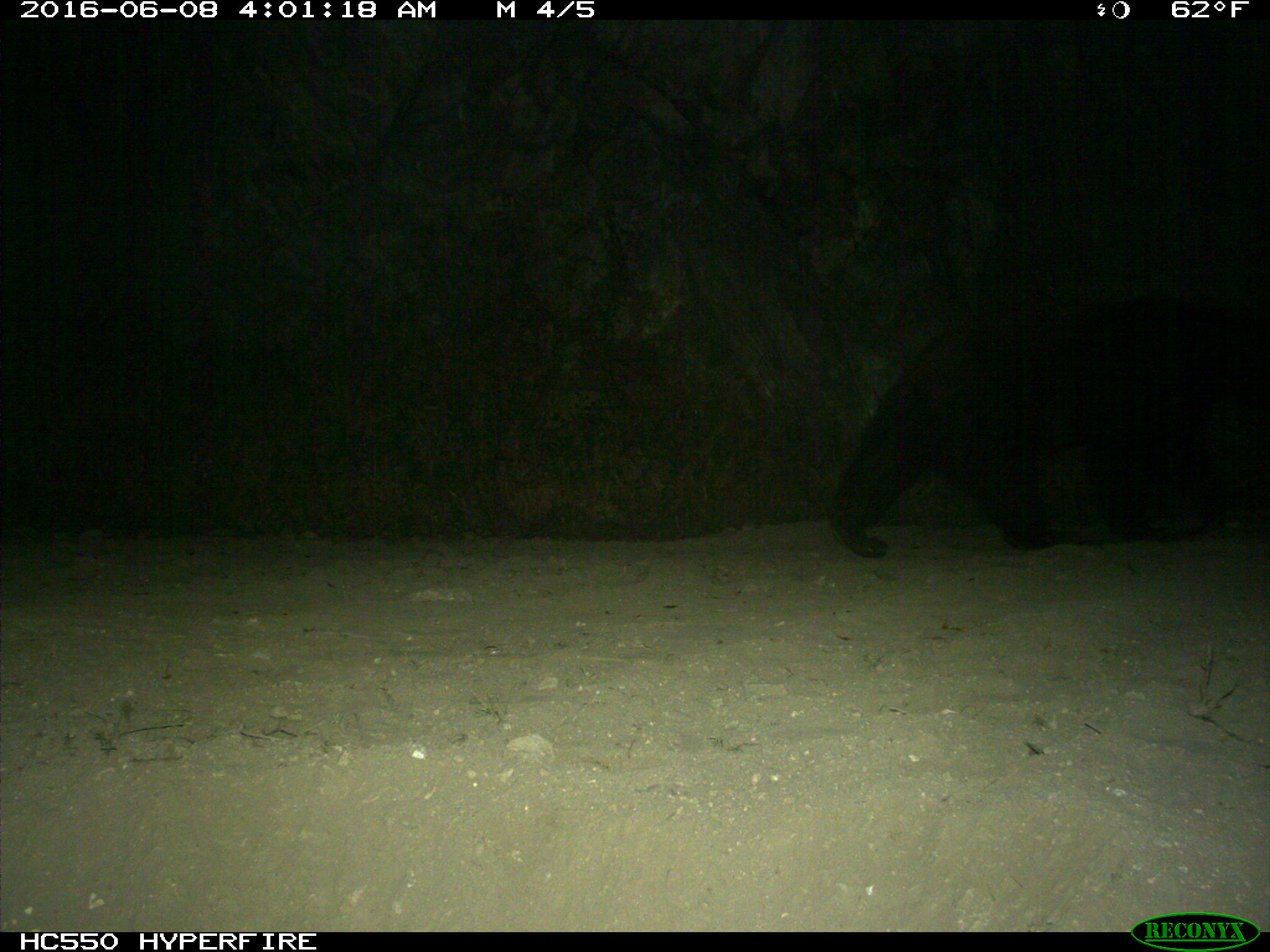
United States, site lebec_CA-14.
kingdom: Animalia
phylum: Chordata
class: Mammalia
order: Carnivora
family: Ursidae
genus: Ursus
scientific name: Ursus americanus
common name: american black bear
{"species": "Ursus americanus (american black bear)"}